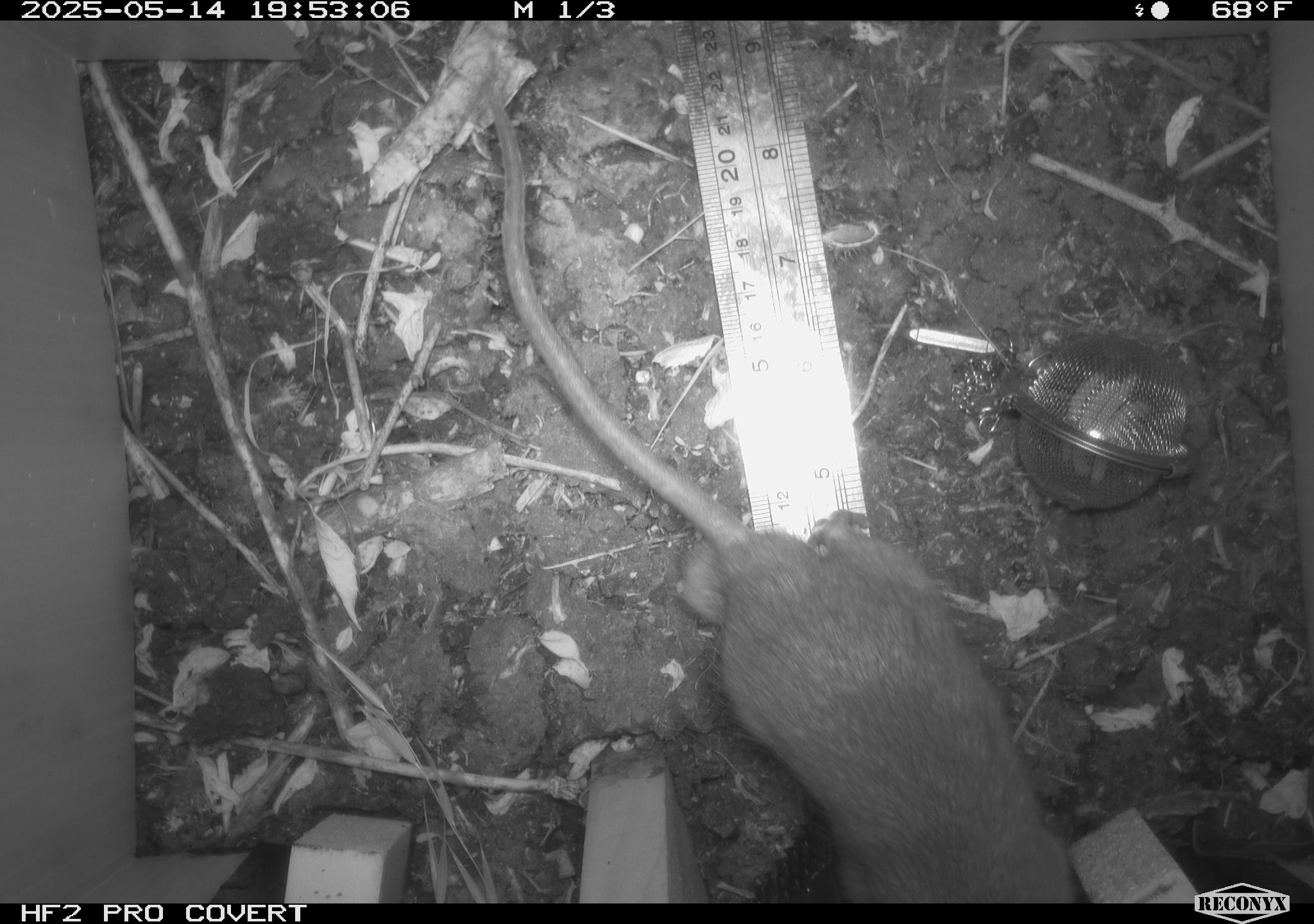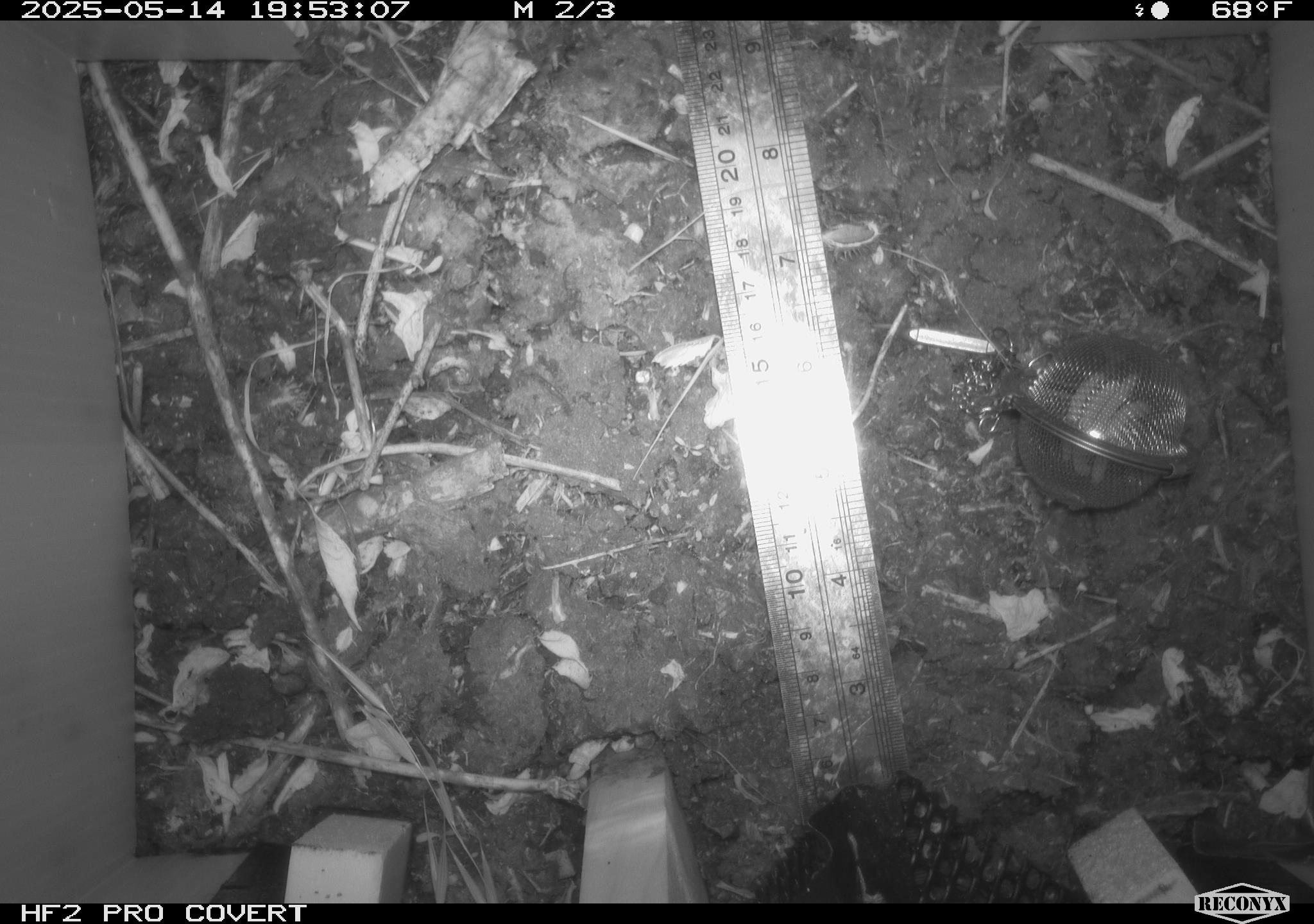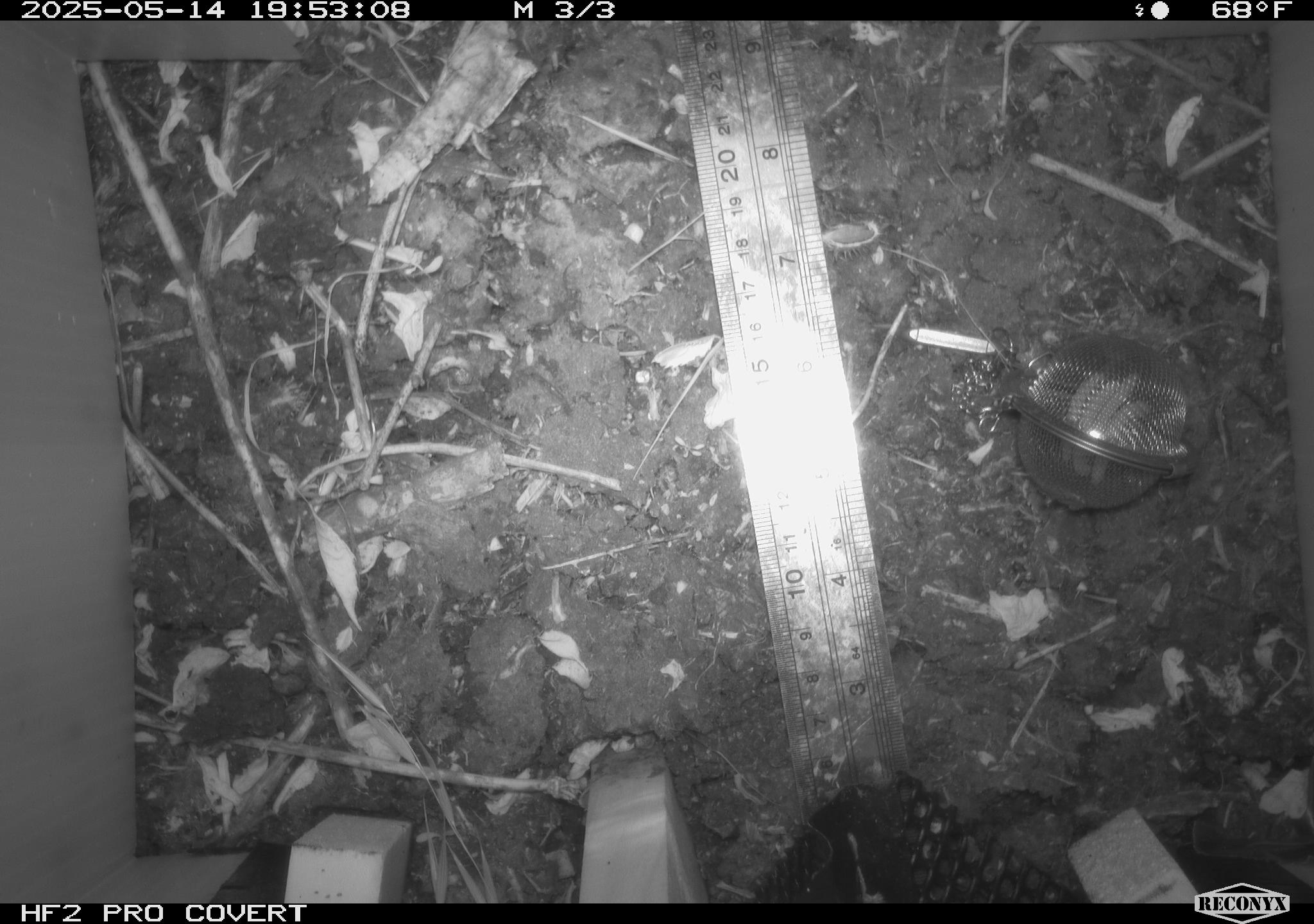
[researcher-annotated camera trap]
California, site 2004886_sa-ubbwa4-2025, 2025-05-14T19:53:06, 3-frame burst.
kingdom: Animalia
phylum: Chordata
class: Mammalia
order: Rodentia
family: Muridae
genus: Rattus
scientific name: Rattus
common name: rat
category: rattus species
Rattus species (rat) (Rattus).